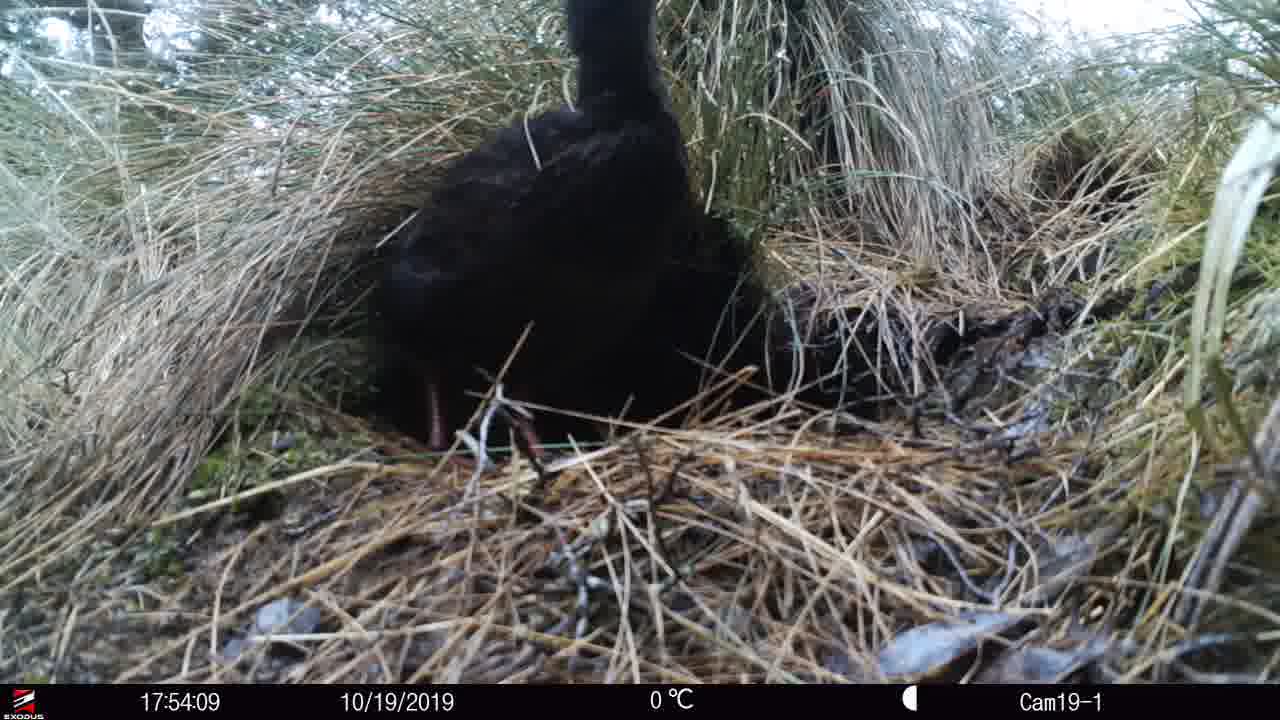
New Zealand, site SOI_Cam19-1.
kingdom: Animalia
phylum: Chordata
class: Aves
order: Gruiformes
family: Rallidae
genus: Gallirallus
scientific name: Gallirallus australis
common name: weka